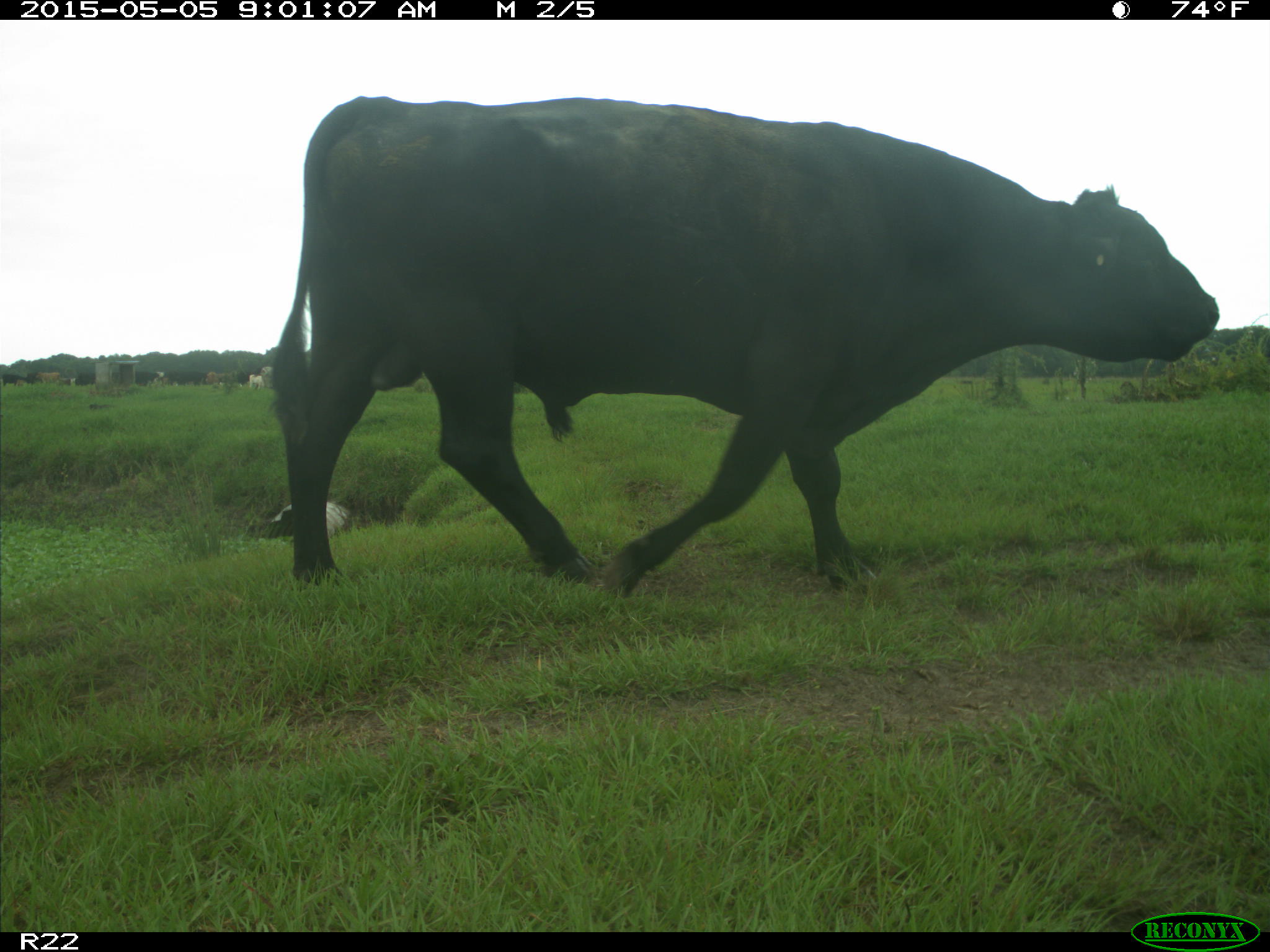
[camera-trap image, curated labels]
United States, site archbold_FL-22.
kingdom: Animalia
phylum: Chordata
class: Mammalia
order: Artiodactyla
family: Bovidae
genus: Bos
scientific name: Bos taurus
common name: domestic cow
Bos taurus (domestic cow).